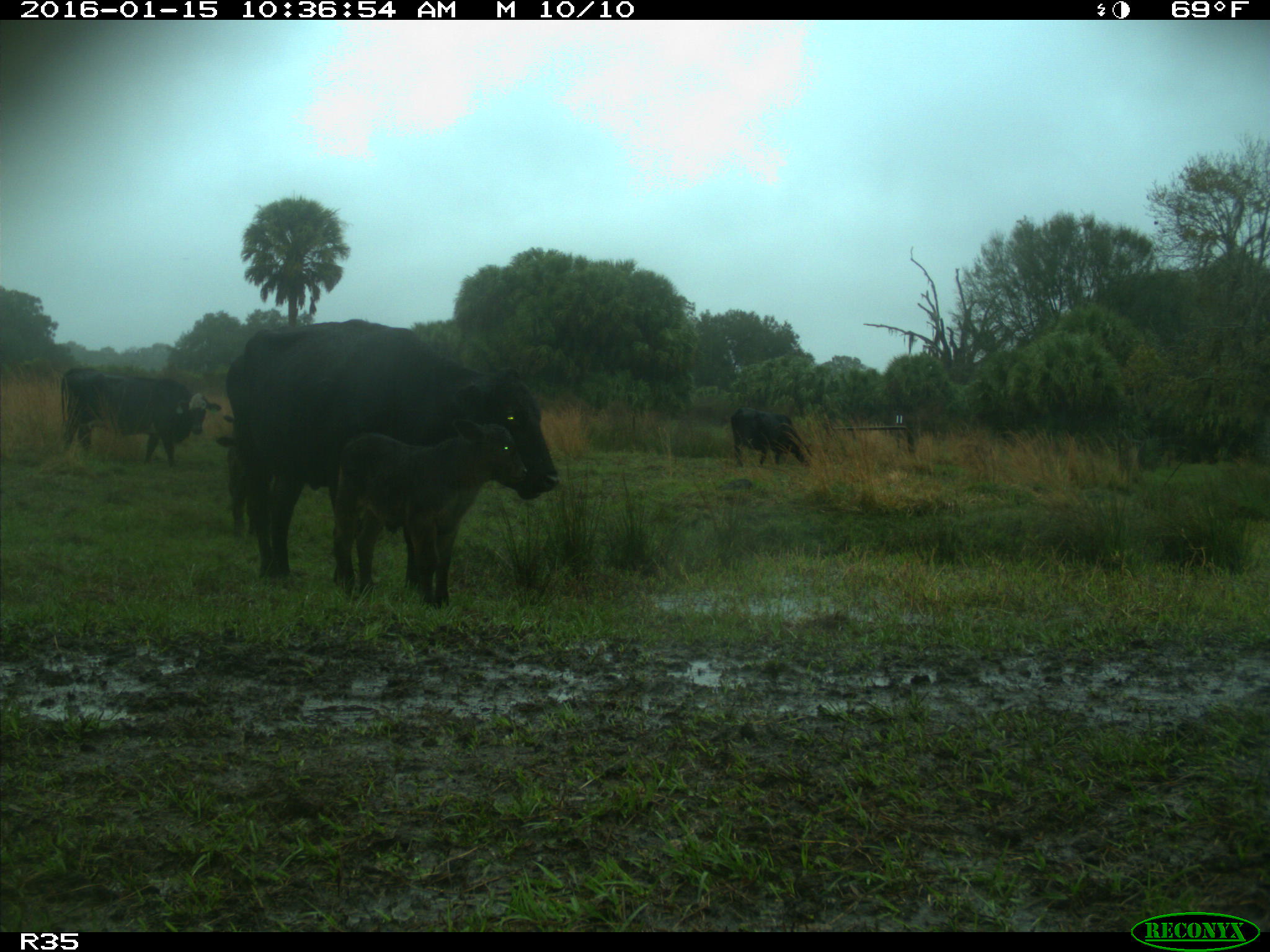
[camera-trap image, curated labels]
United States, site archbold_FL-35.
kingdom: Animalia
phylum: Chordata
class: Mammalia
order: Artiodactyla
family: Bovidae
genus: Bos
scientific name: Bos taurus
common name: domestic cow